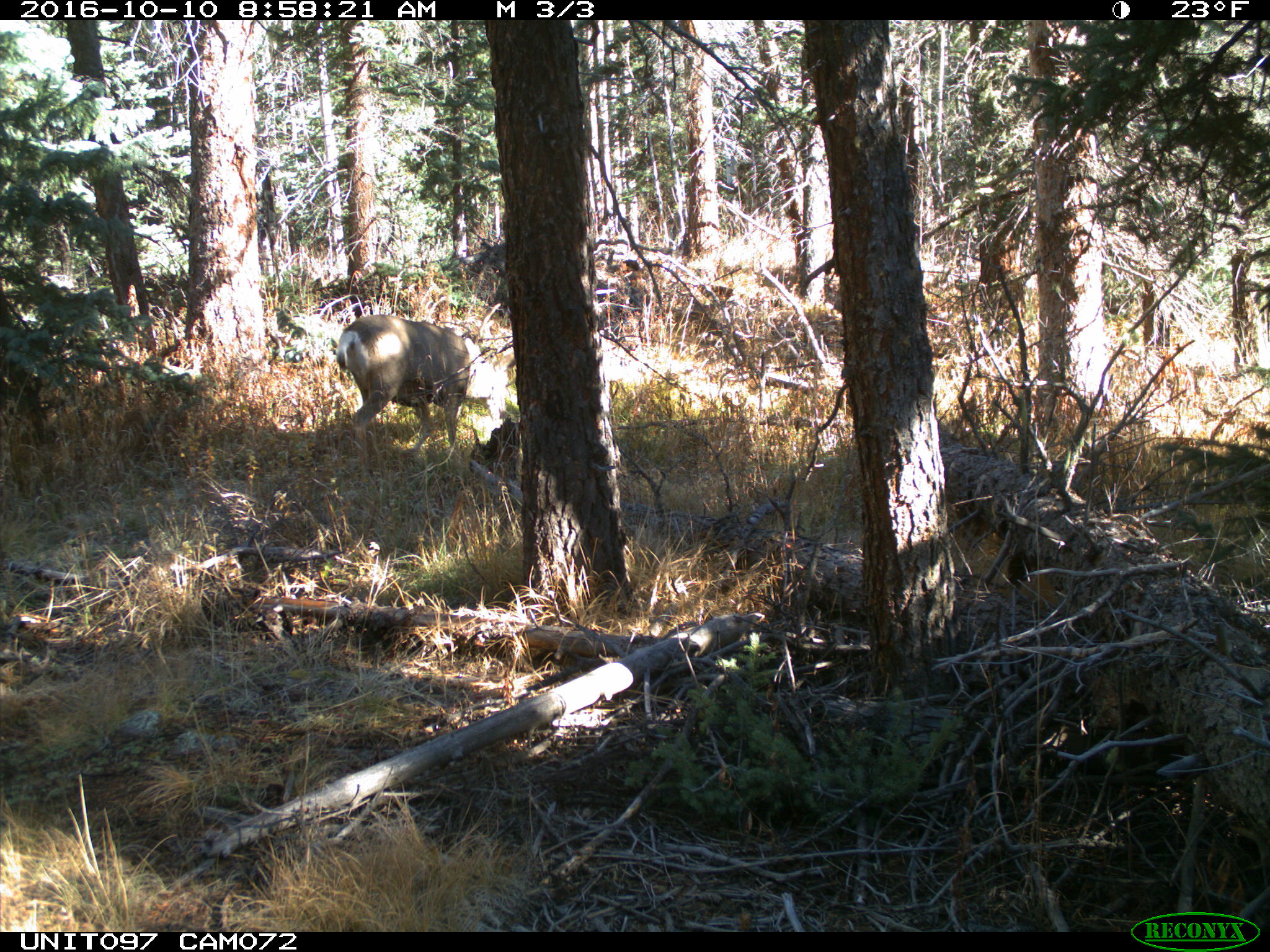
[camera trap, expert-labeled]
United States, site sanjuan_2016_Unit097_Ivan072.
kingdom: Animalia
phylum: Chordata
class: Mammalia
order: Artiodactyla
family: Cervidae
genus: Odocoileus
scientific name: Odocoileus hemionus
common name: mule deer